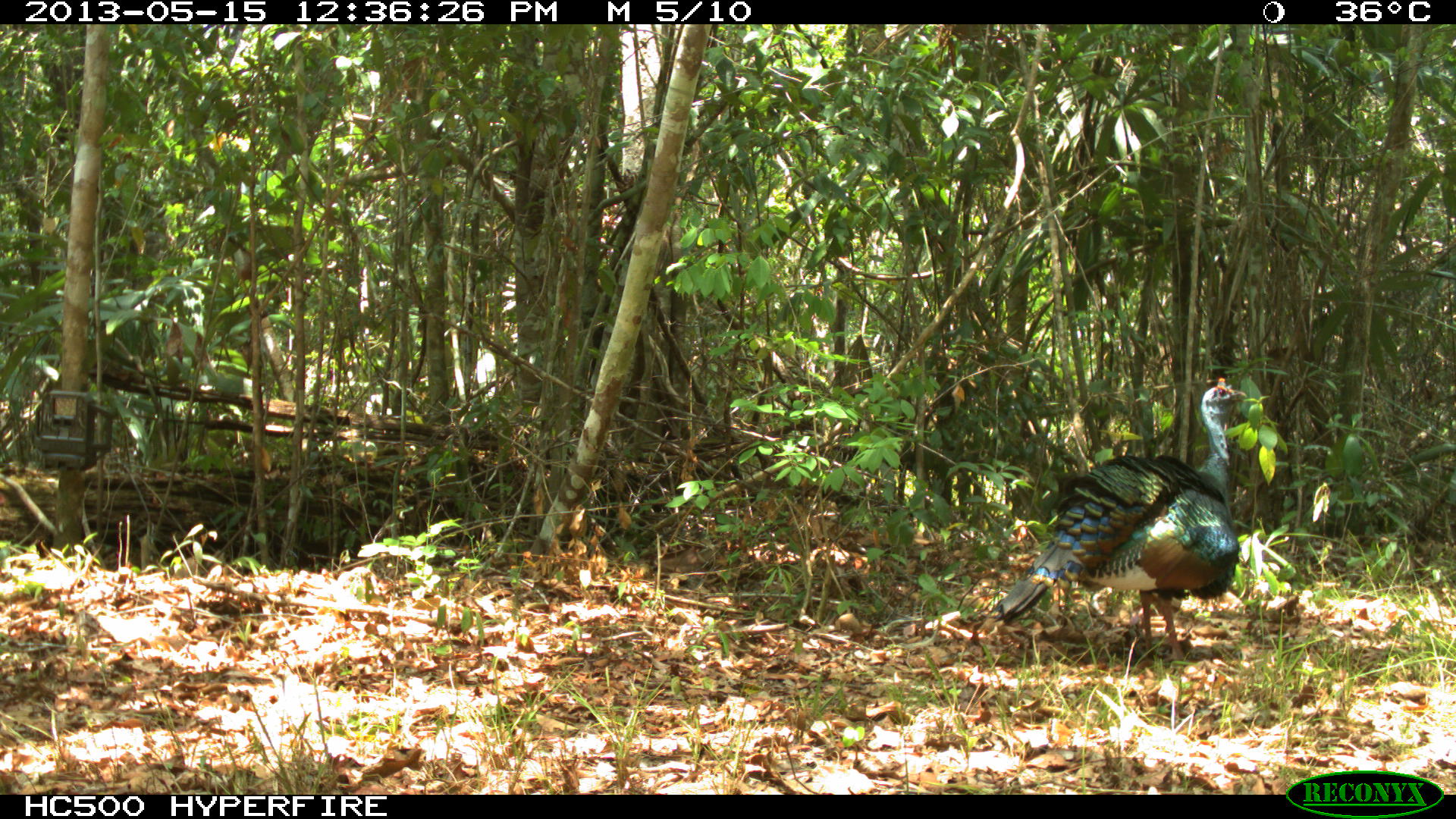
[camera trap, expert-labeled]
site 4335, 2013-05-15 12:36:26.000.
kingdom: Animalia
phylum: Chordata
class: Aves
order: Galliformes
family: Phasianidae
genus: Meleagris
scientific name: Meleagris ocellata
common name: ocellated turkey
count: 1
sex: male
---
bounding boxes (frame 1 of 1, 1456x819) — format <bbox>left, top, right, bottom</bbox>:
meleagris ocellata: <bbox>992, 376, 1245, 672</bbox>